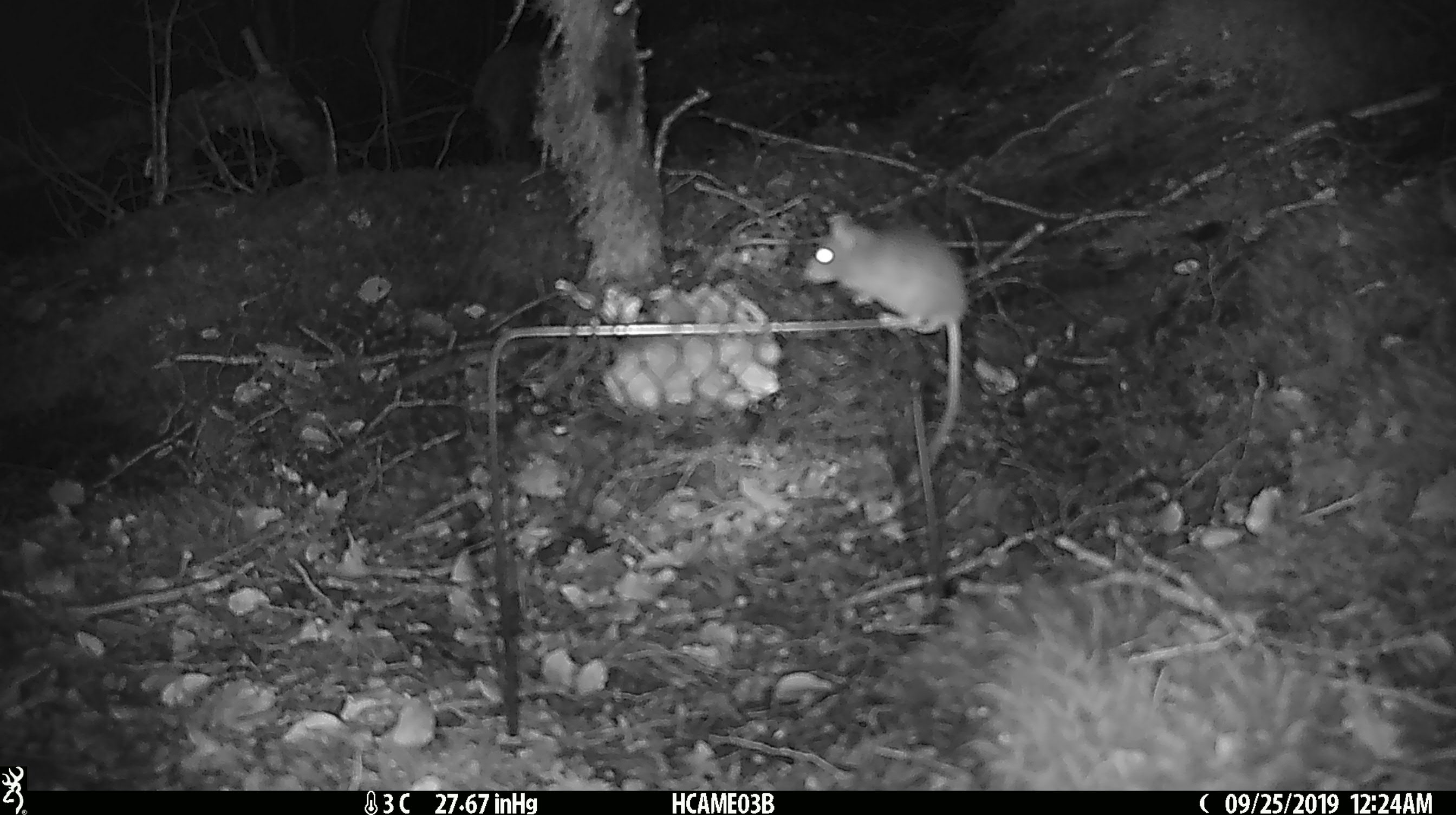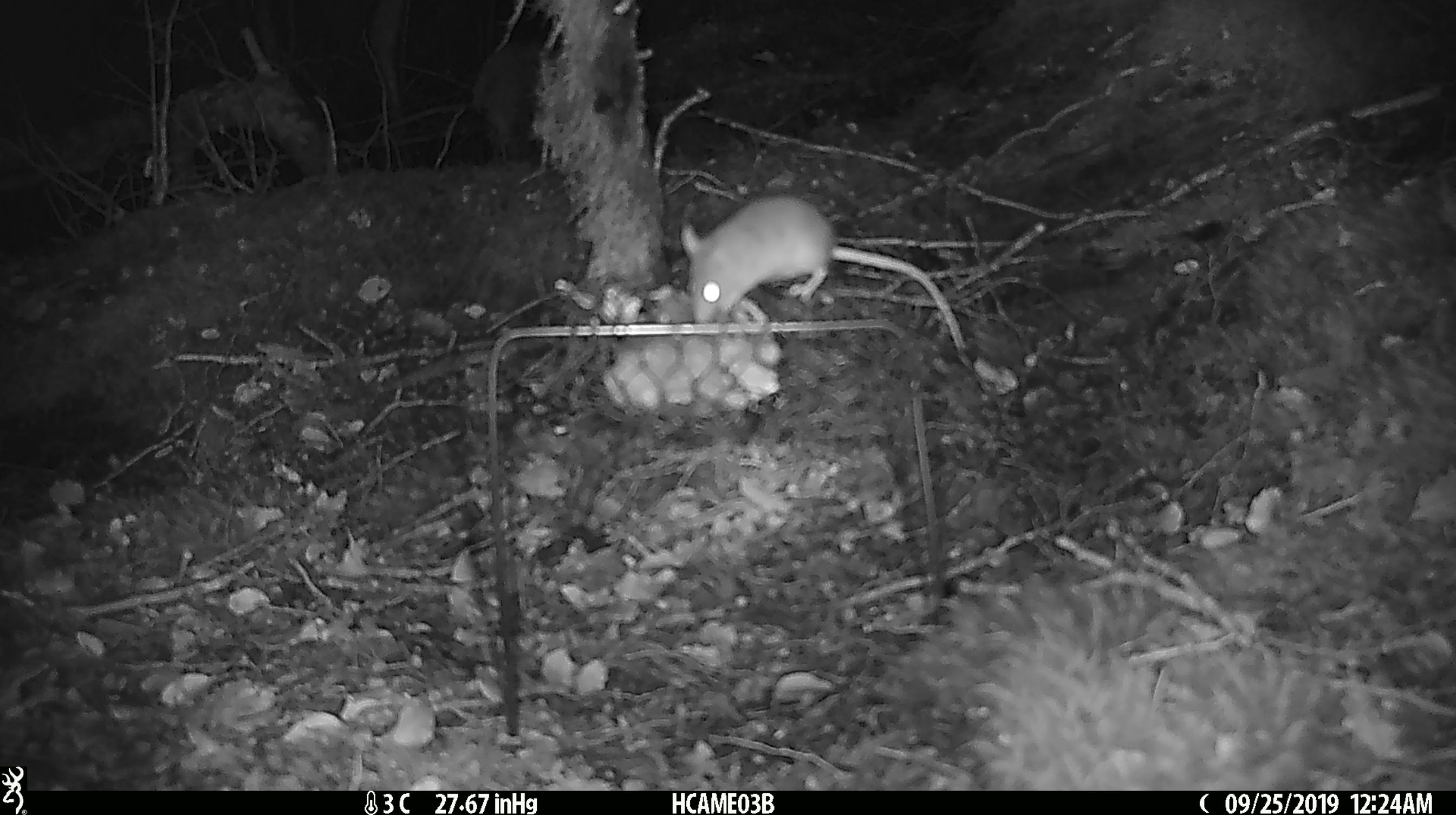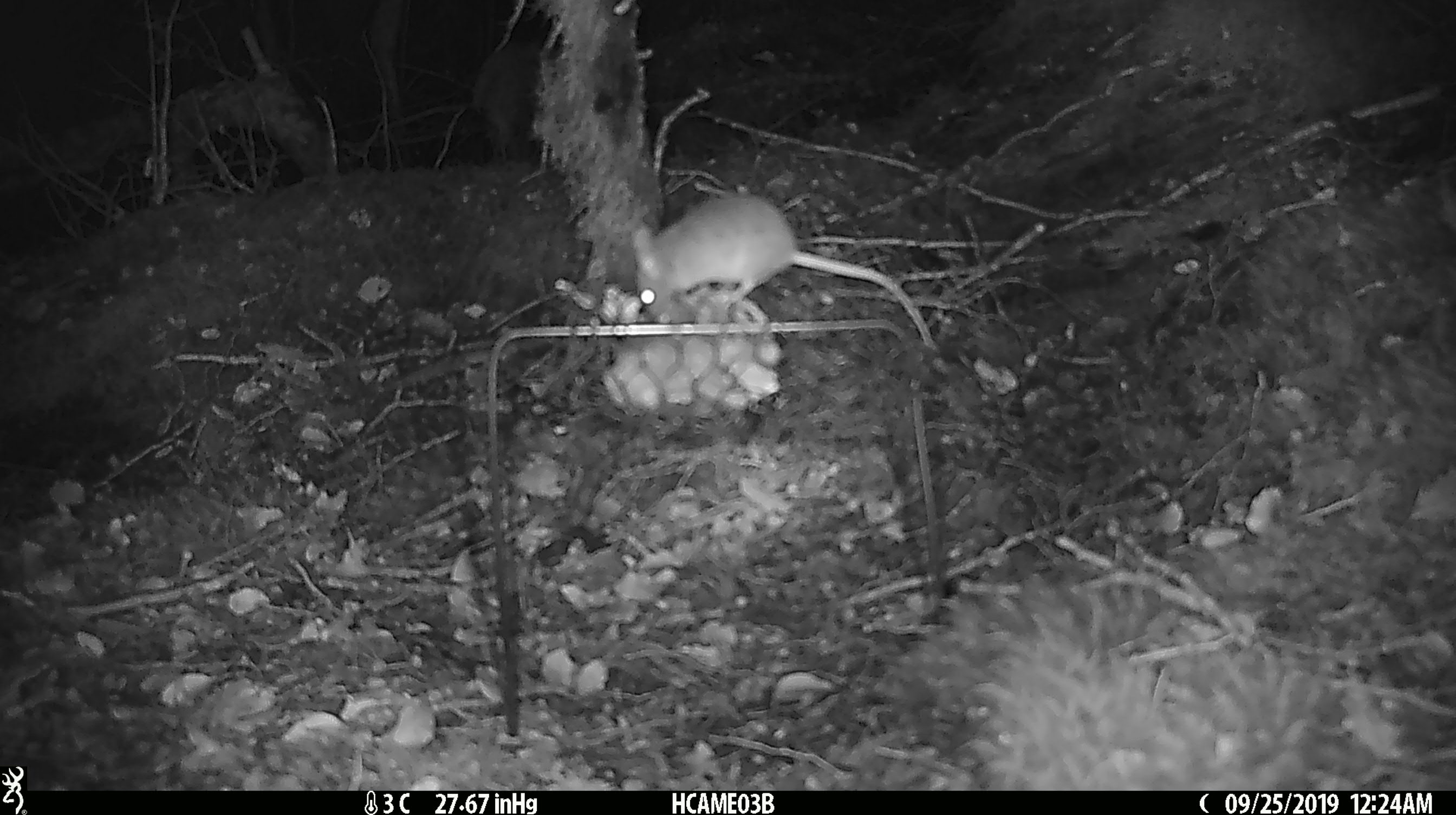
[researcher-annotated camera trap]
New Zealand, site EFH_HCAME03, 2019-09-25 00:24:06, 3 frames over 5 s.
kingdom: Animalia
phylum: Chordata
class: Mammalia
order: Rodentia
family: Muridae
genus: Mus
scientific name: Mus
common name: mouse